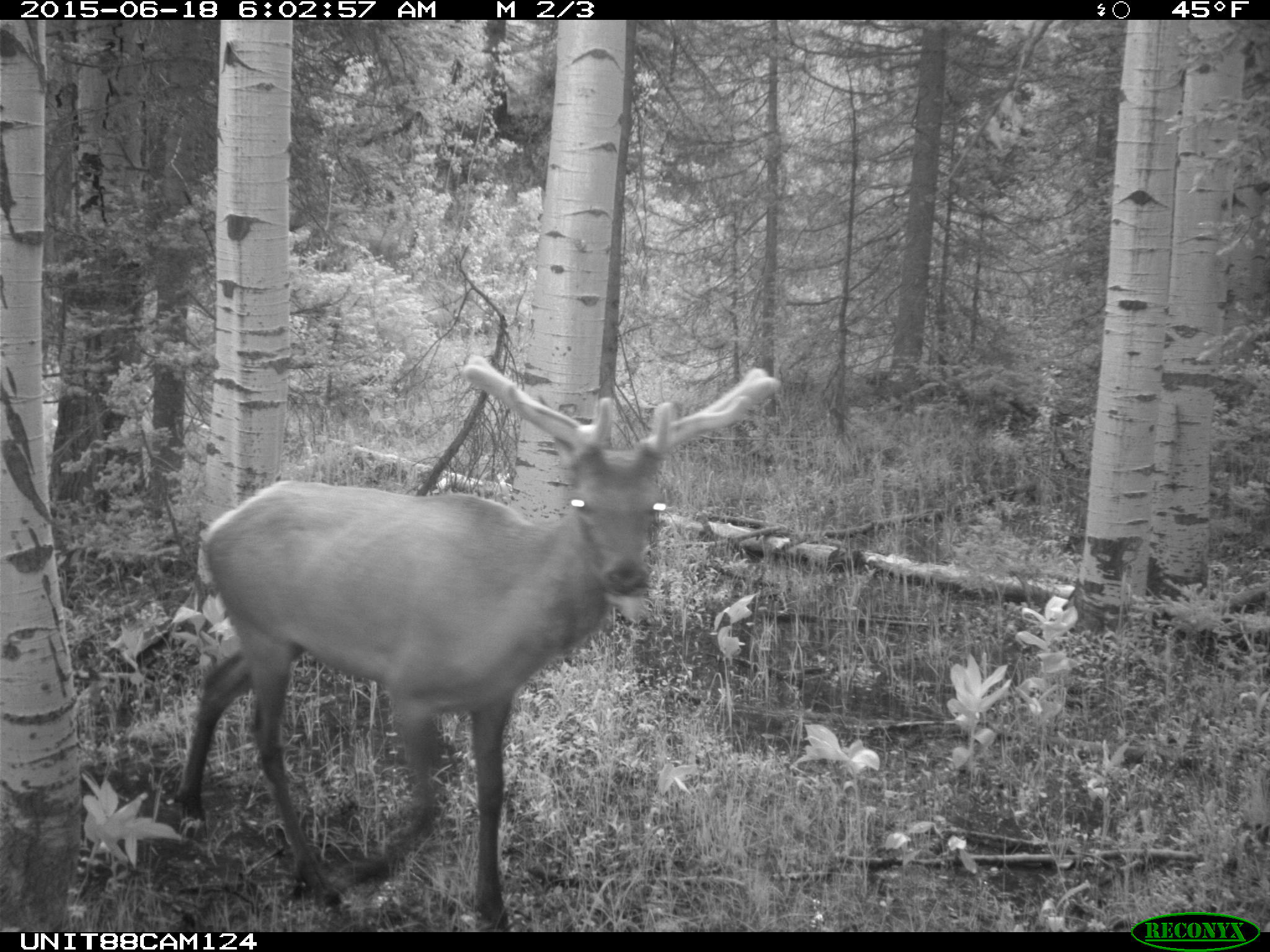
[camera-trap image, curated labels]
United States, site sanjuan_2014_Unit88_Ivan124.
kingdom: Animalia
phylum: Chordata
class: Mammalia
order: Artiodactyla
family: Cervidae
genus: Cervus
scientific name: Cervus elaphus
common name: red deer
Cervus elaphus (red deer).